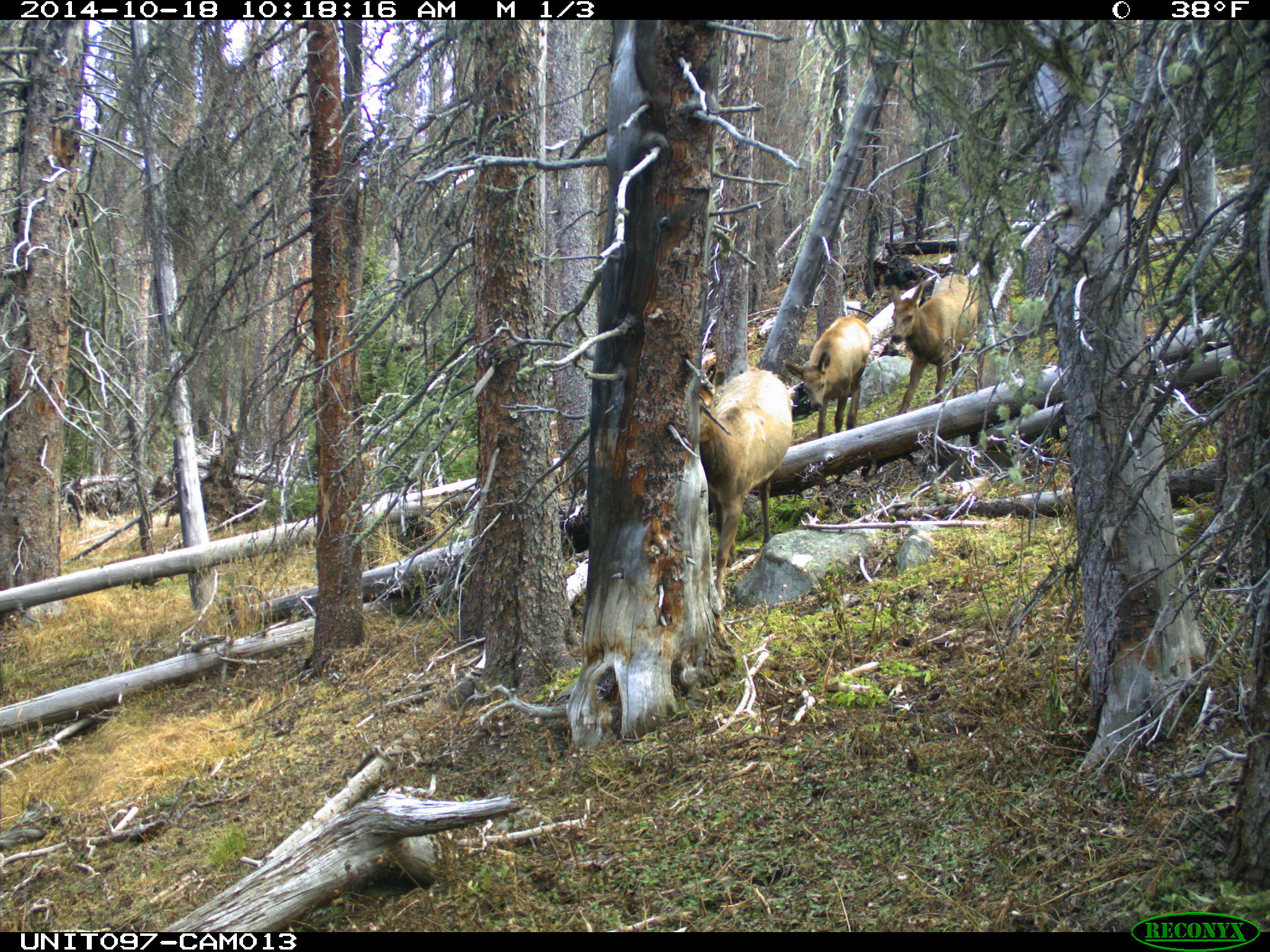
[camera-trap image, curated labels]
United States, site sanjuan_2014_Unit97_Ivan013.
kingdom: Animalia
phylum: Chordata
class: Mammalia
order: Artiodactyla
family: Cervidae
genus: Cervus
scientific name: Cervus elaphus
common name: red deer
Cervus elaphus (red deer).